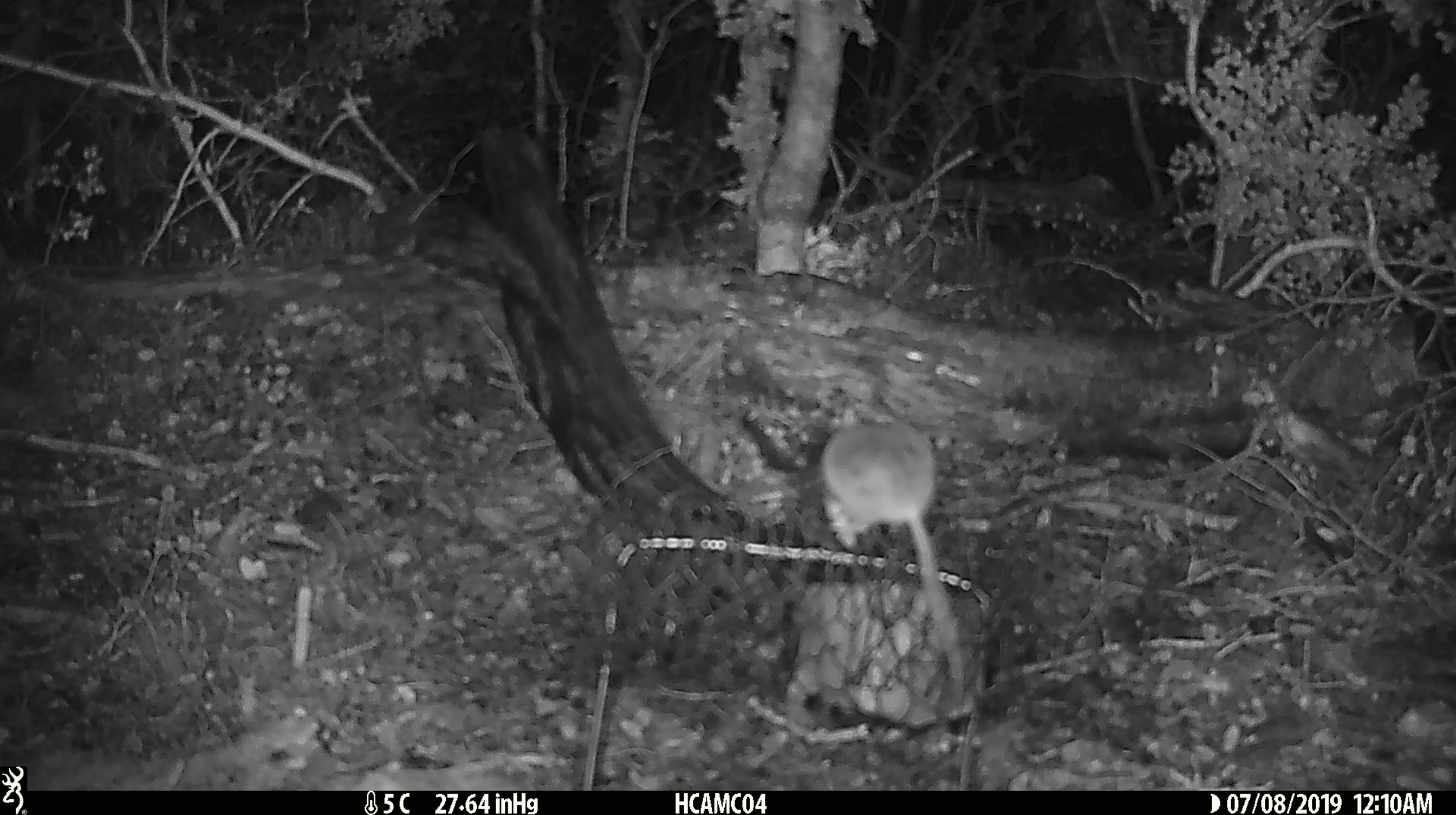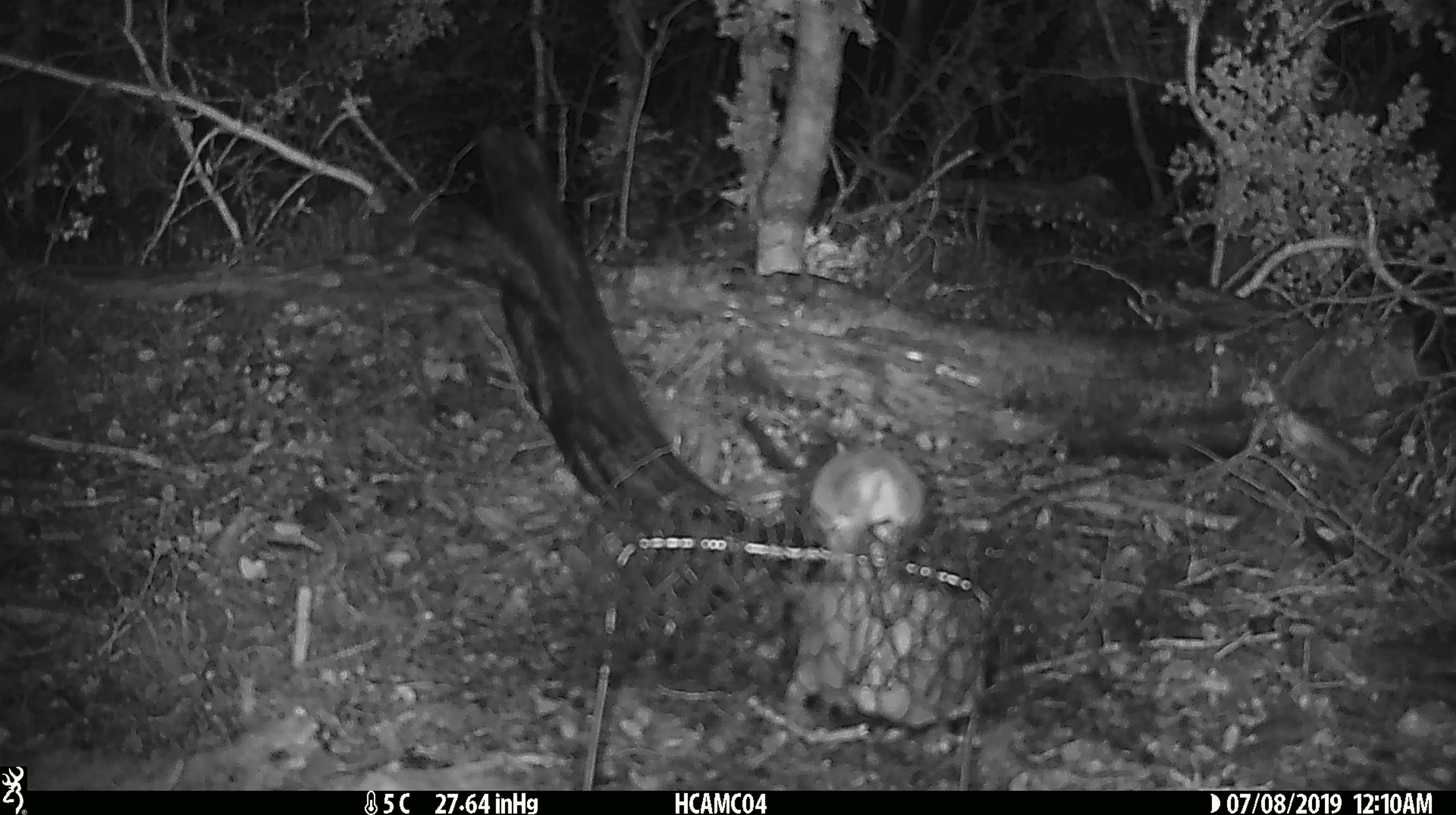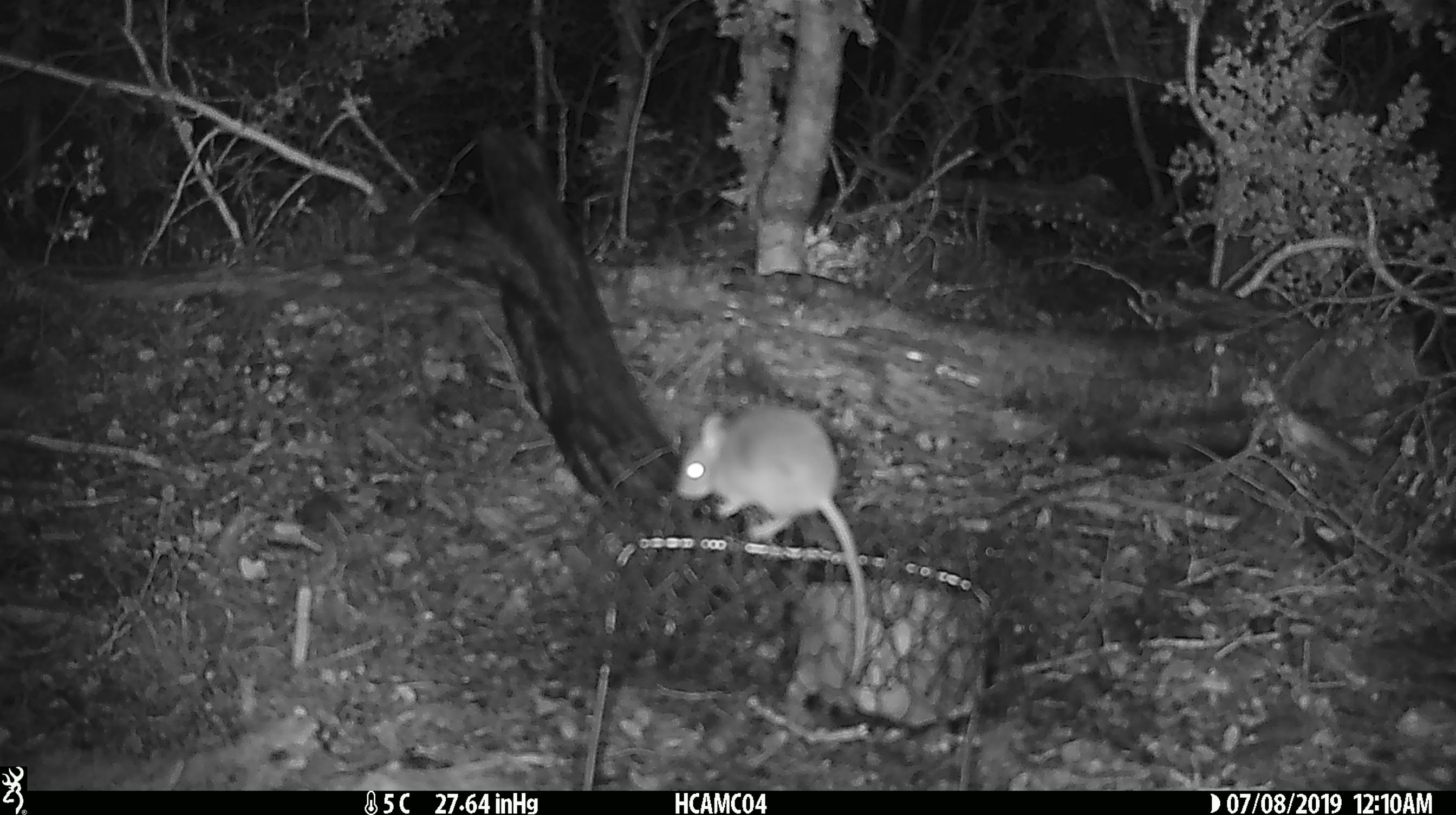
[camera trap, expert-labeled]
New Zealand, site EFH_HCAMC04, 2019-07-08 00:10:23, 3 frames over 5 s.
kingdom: Animalia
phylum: Chordata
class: Mammalia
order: Rodentia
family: Muridae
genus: Mus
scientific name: Mus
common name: mouse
Mouse (Mus).